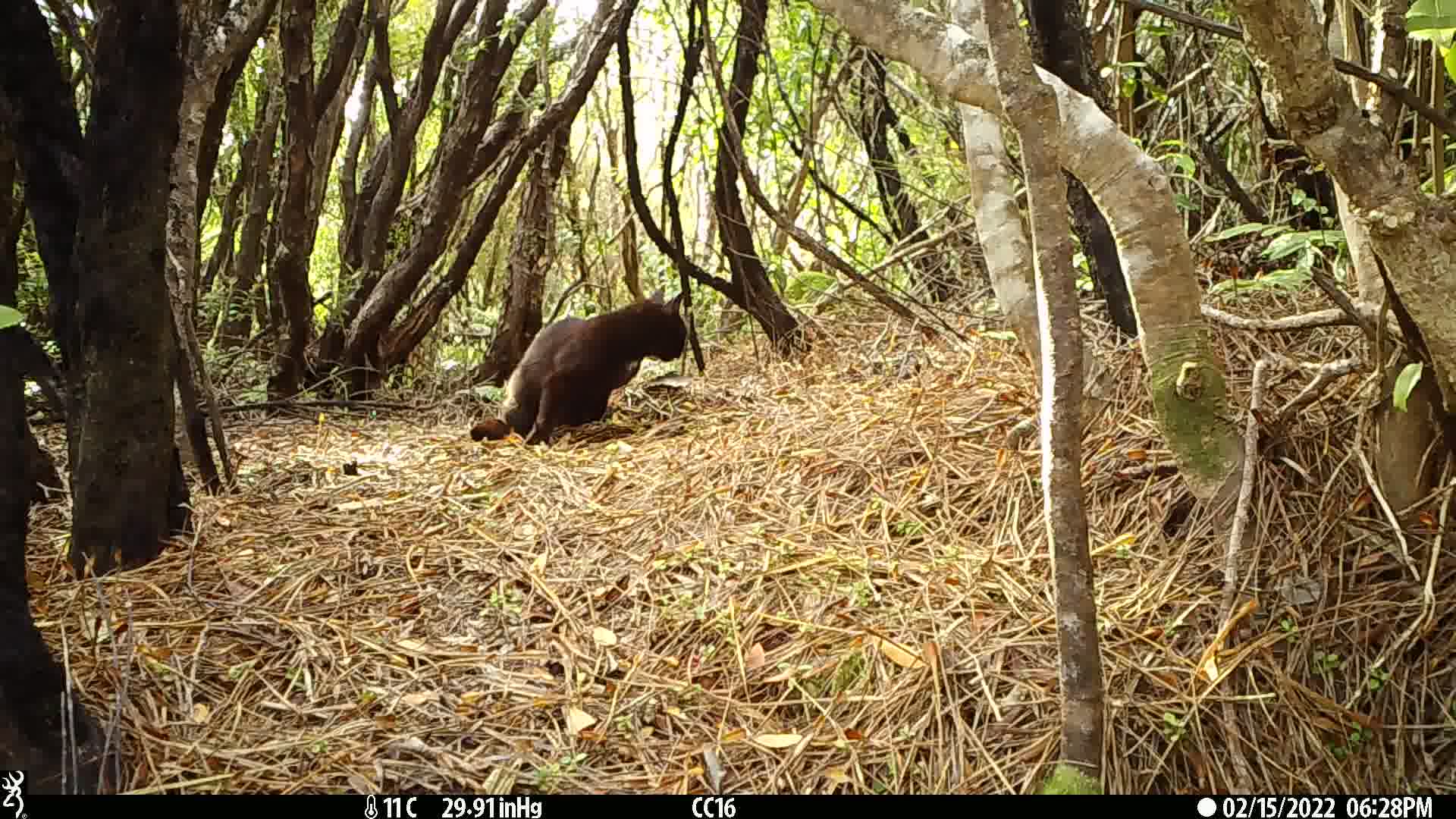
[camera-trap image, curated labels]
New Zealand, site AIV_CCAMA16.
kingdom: Animalia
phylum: Chordata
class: Mammalia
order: Carnivora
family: Felidae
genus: Felis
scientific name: Felis catus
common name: domestic cat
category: cat